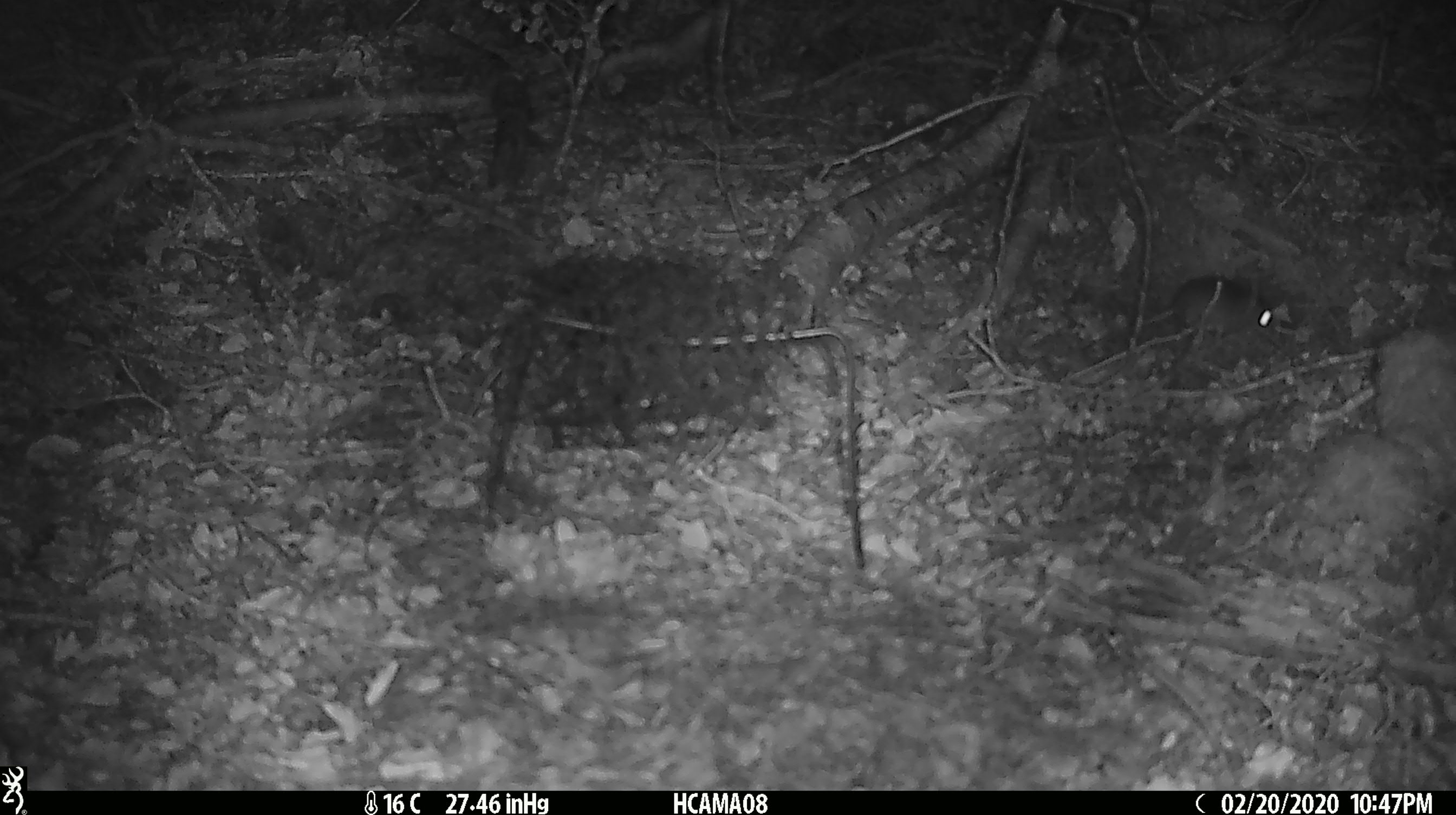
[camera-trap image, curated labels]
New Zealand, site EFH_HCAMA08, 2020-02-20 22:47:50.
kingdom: Animalia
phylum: Chordata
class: Mammalia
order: Rodentia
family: Muridae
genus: Mus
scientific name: Mus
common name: mouse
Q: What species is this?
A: Mouse (Mus).